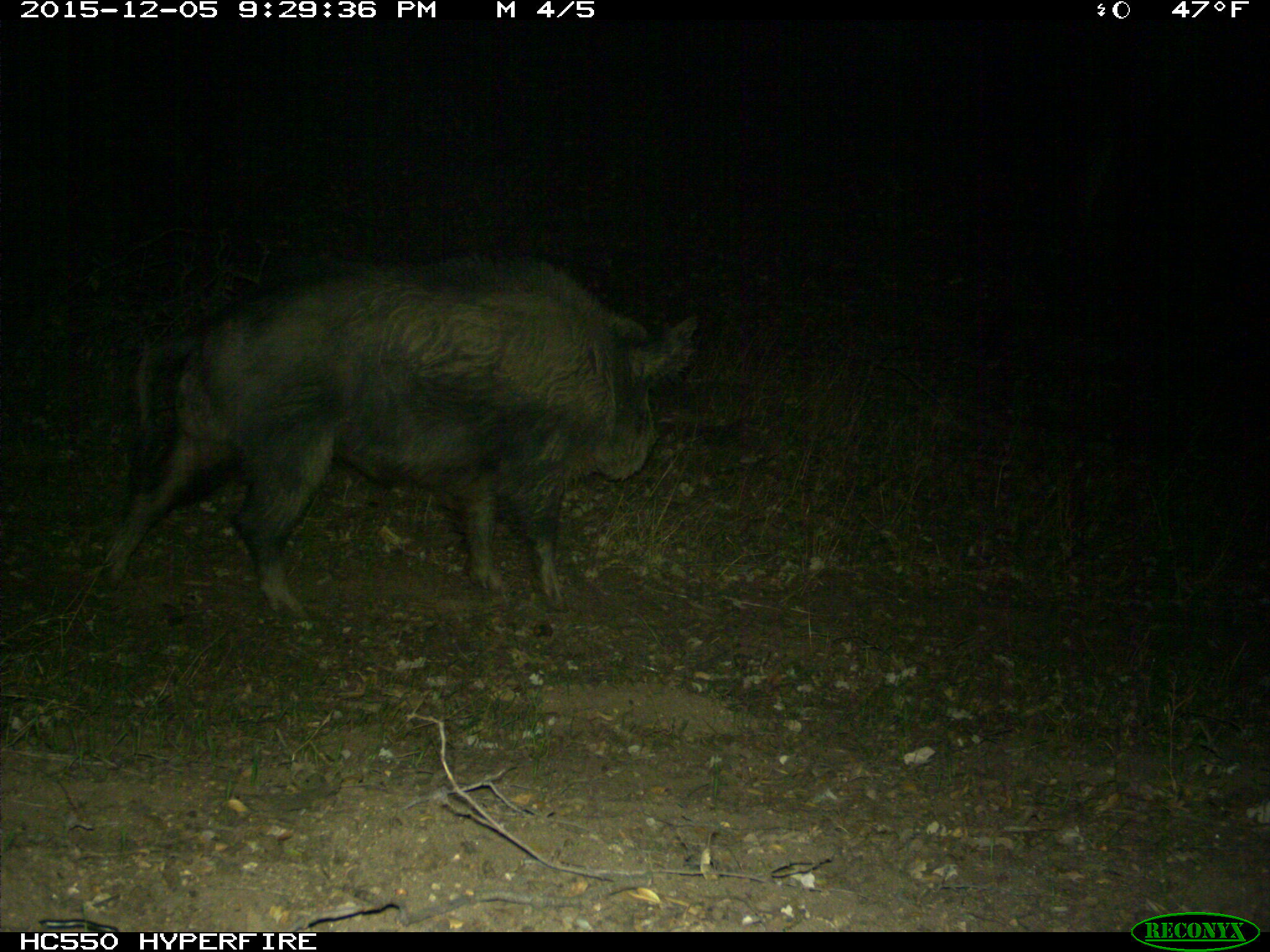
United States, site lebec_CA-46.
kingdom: Animalia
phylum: Chordata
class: Mammalia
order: Artiodactyla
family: Suidae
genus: Sus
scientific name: Sus scrofa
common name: wild boar